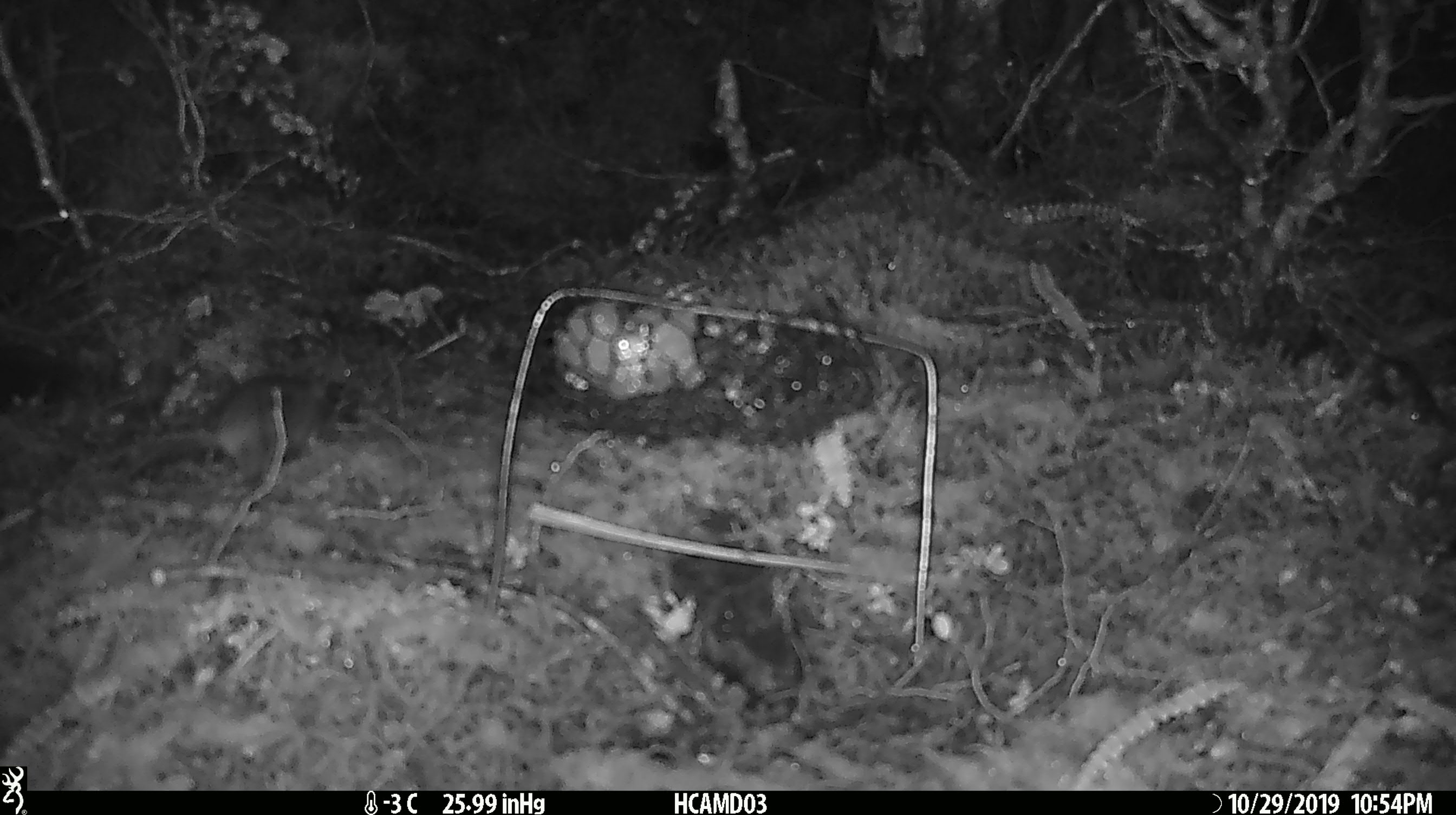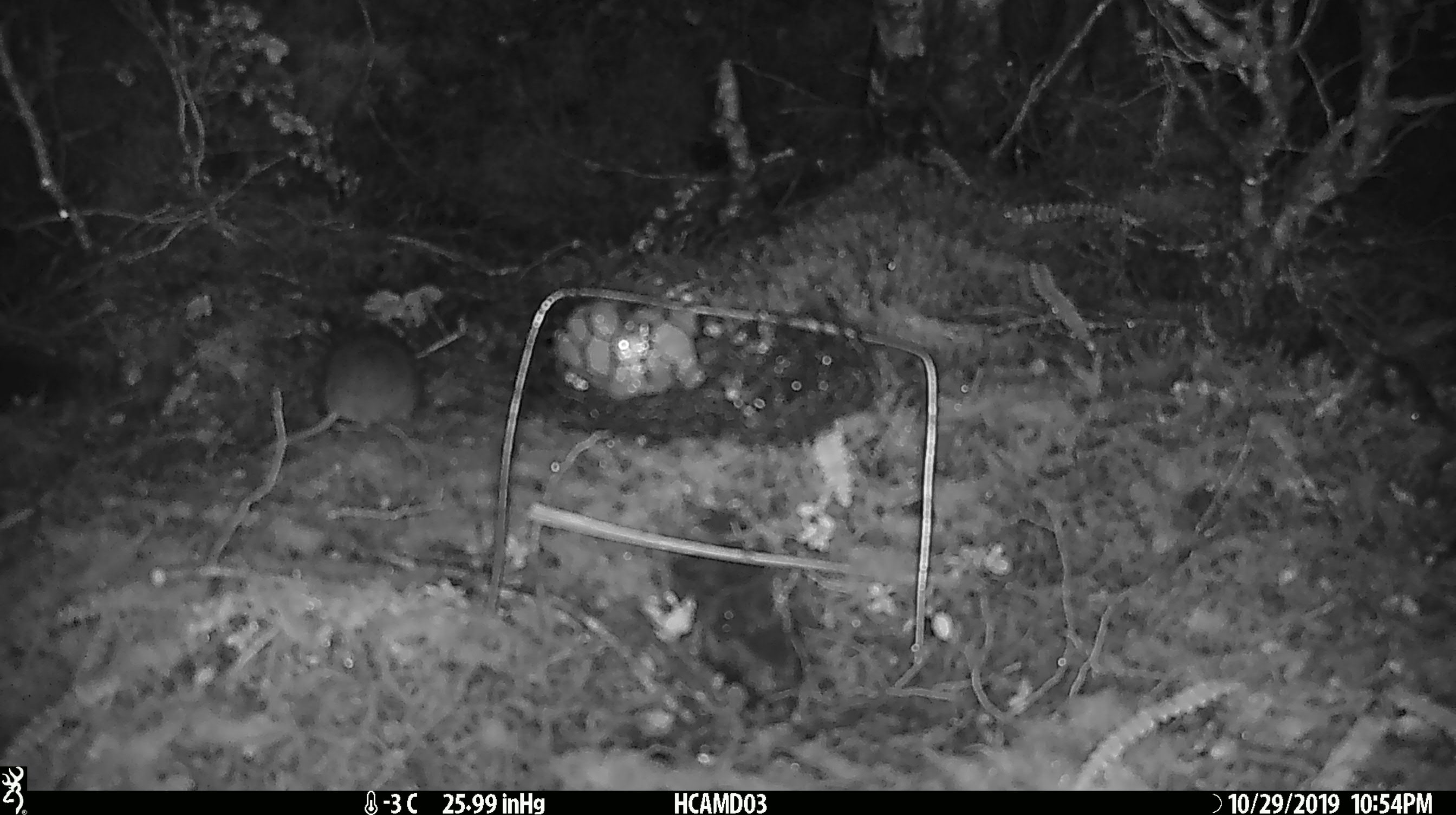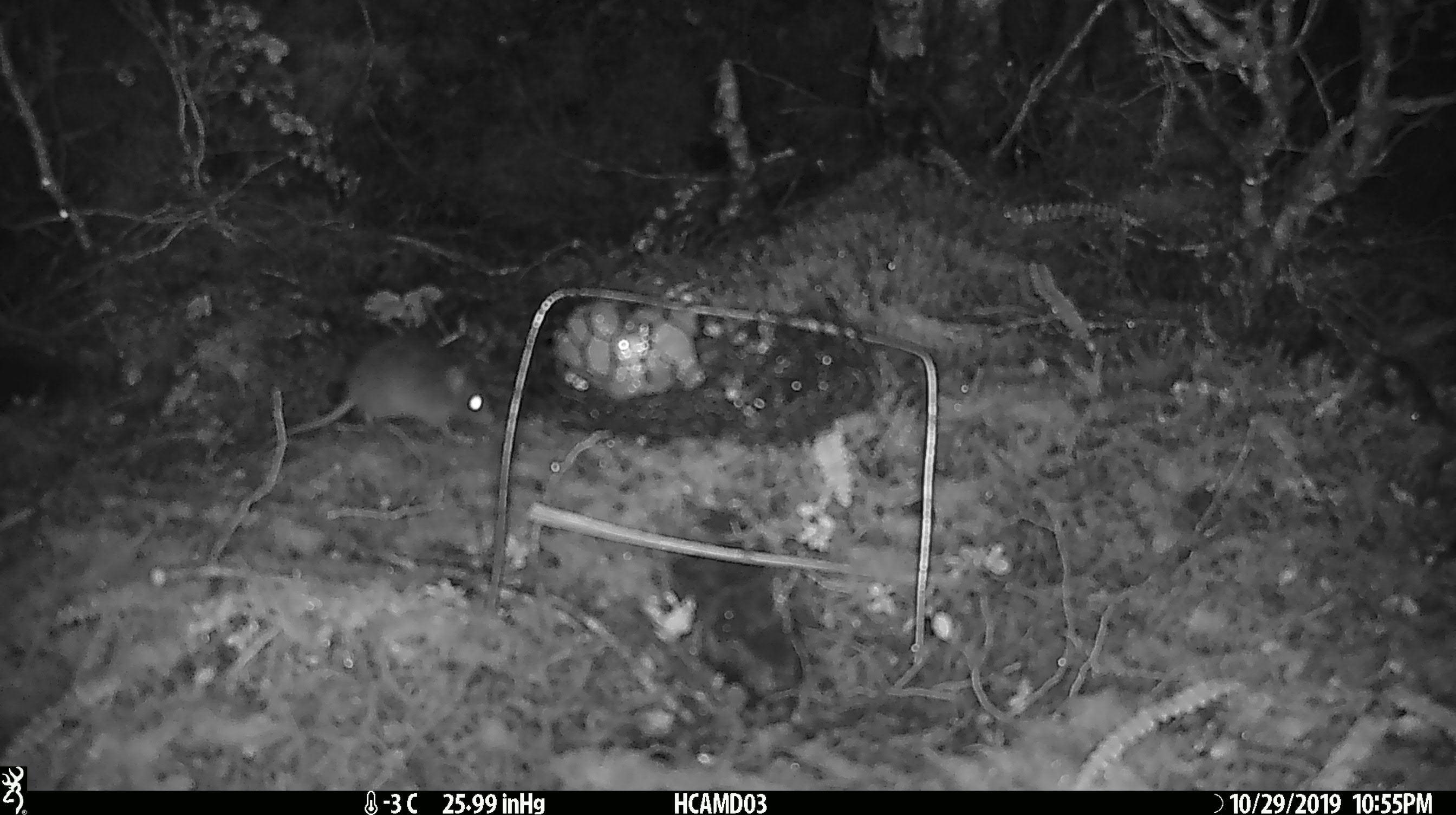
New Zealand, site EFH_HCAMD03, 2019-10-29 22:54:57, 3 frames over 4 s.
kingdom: Animalia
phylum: Chordata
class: Mammalia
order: Rodentia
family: Muridae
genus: Mus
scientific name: Mus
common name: mouse